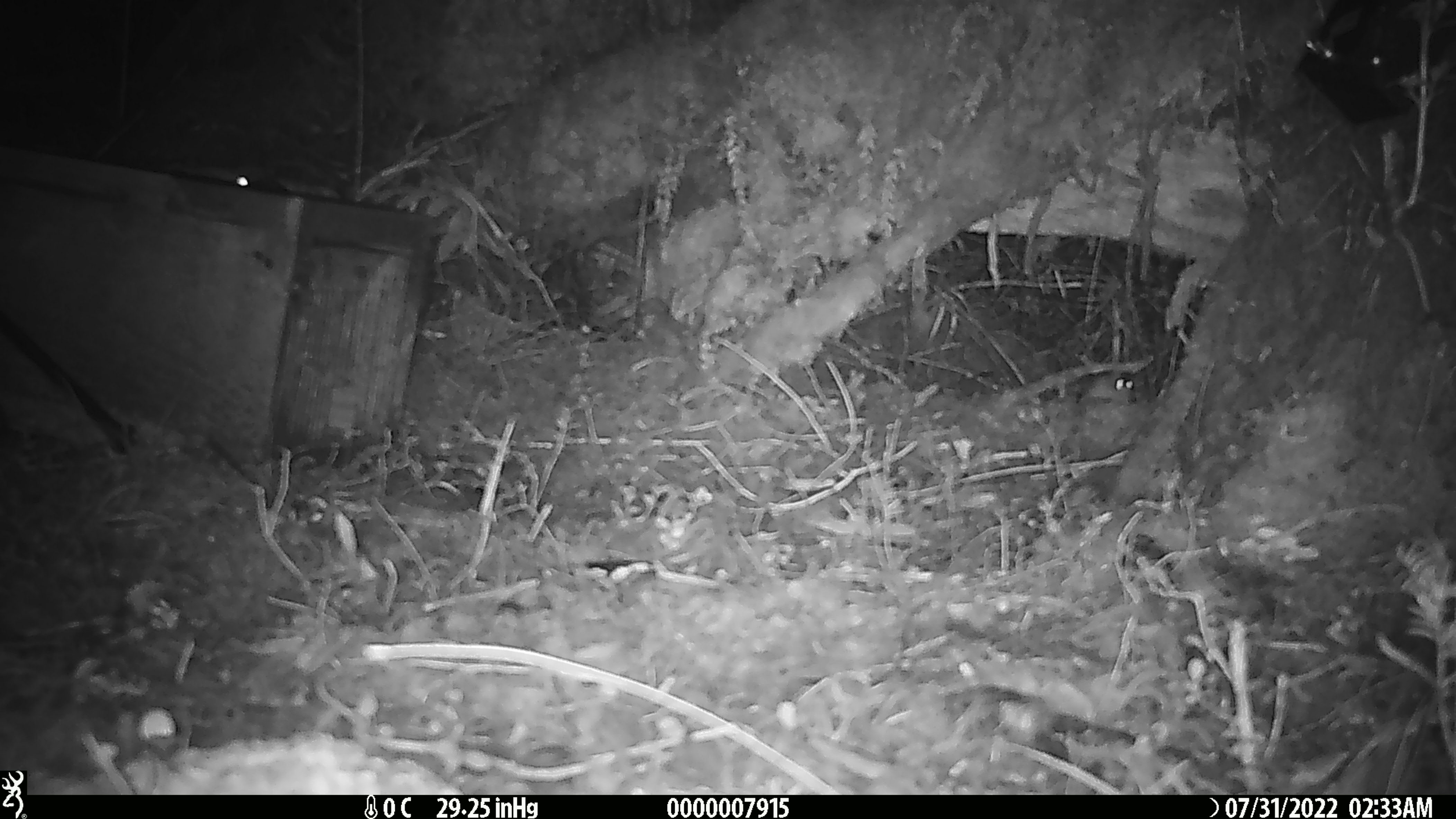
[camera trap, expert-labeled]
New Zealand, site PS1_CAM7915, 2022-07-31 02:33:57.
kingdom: Animalia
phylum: Chordata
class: Mammalia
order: Rodentia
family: Muridae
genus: Mus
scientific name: Mus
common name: mouse